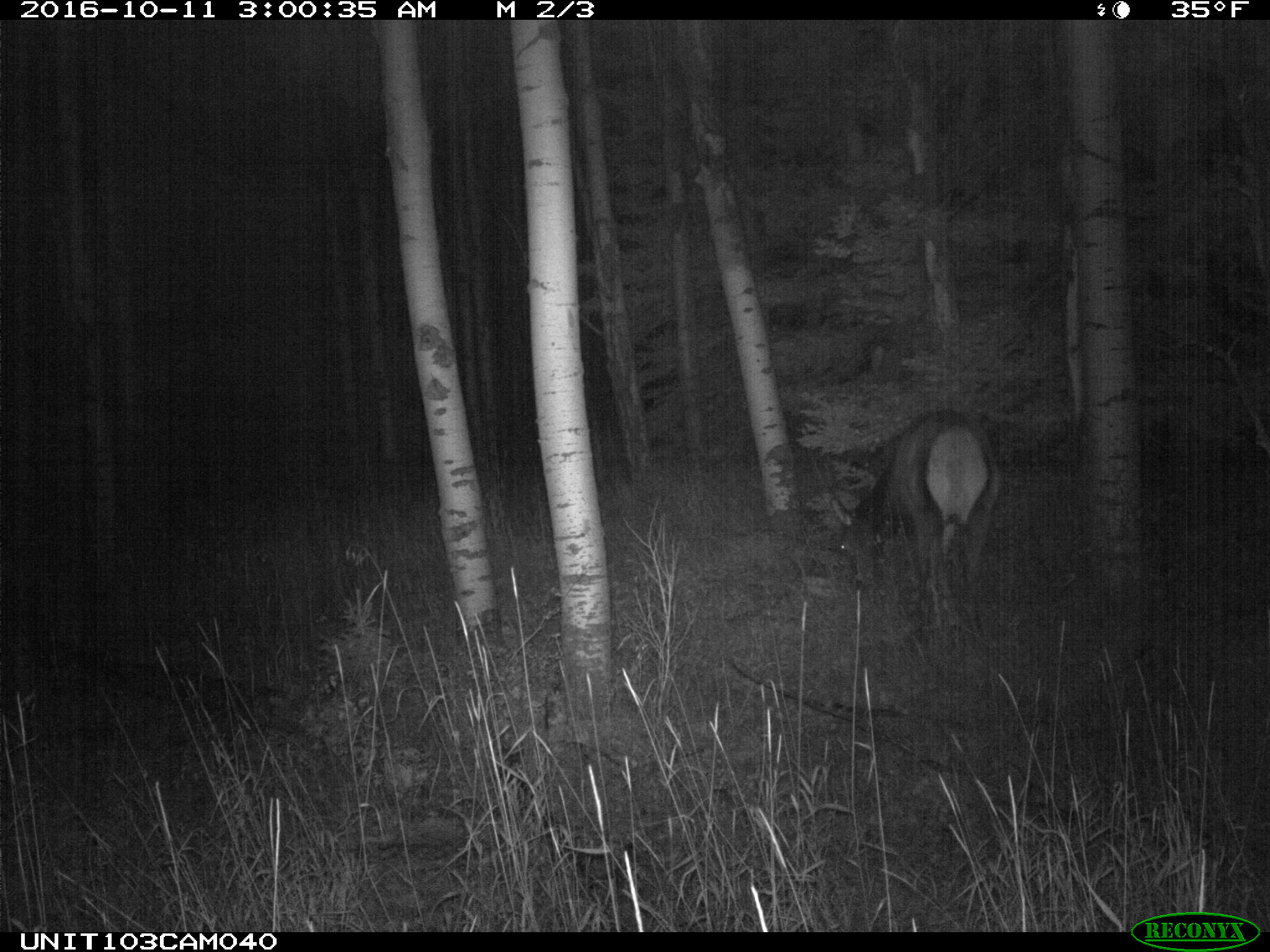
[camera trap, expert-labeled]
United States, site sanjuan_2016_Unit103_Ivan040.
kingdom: Animalia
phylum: Chordata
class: Mammalia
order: Artiodactyla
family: Cervidae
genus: Cervus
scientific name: Cervus elaphus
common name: red deer